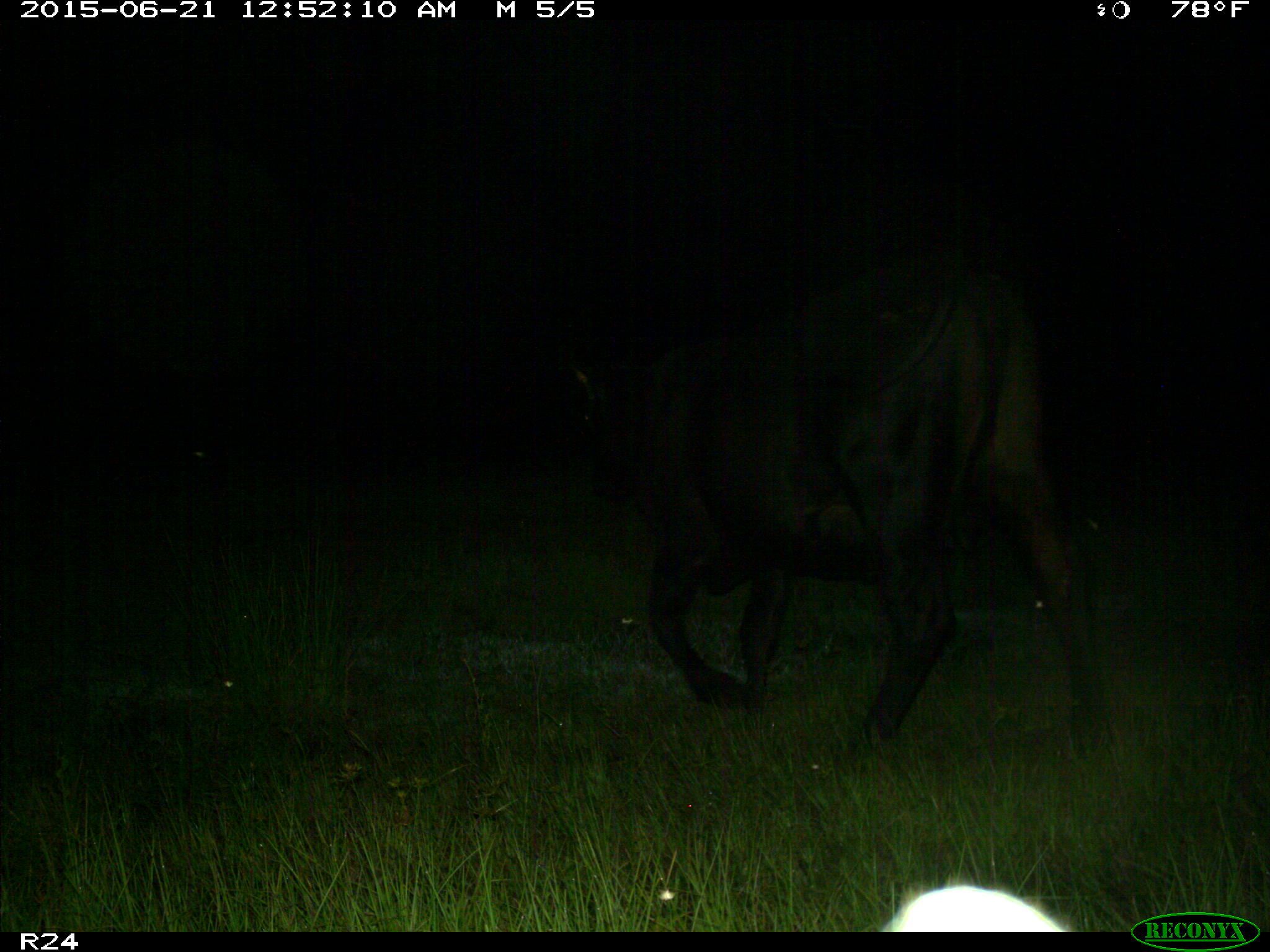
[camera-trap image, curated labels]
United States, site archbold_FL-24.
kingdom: Animalia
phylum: Chordata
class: Mammalia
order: Artiodactyla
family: Bovidae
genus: Bos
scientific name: Bos taurus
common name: domestic cow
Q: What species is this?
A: Bos taurus (domestic cow).